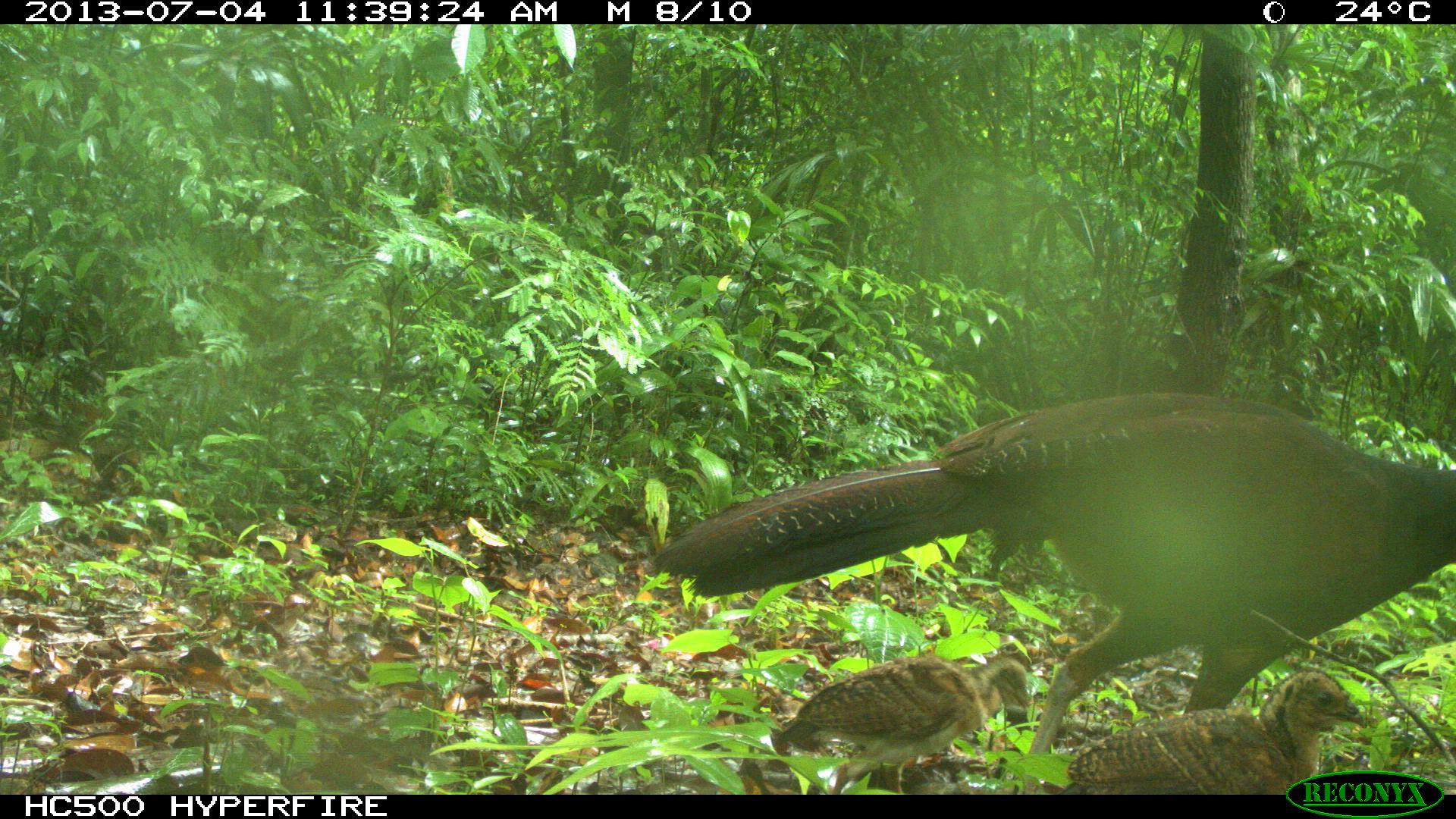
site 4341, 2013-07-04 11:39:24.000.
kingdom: Animalia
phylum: Chordata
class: Aves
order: Galliformes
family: Cracidae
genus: Crax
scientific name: Crax rubra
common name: great curassow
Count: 3.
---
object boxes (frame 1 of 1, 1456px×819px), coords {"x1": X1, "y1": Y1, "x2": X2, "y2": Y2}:
crax rubra: {"x1": 652, "y1": 387, "x2": 1456, "y2": 793}; {"x1": 1064, "y1": 664, "x2": 1367, "y2": 793}; {"x1": 772, "y1": 651, "x2": 1031, "y2": 792}